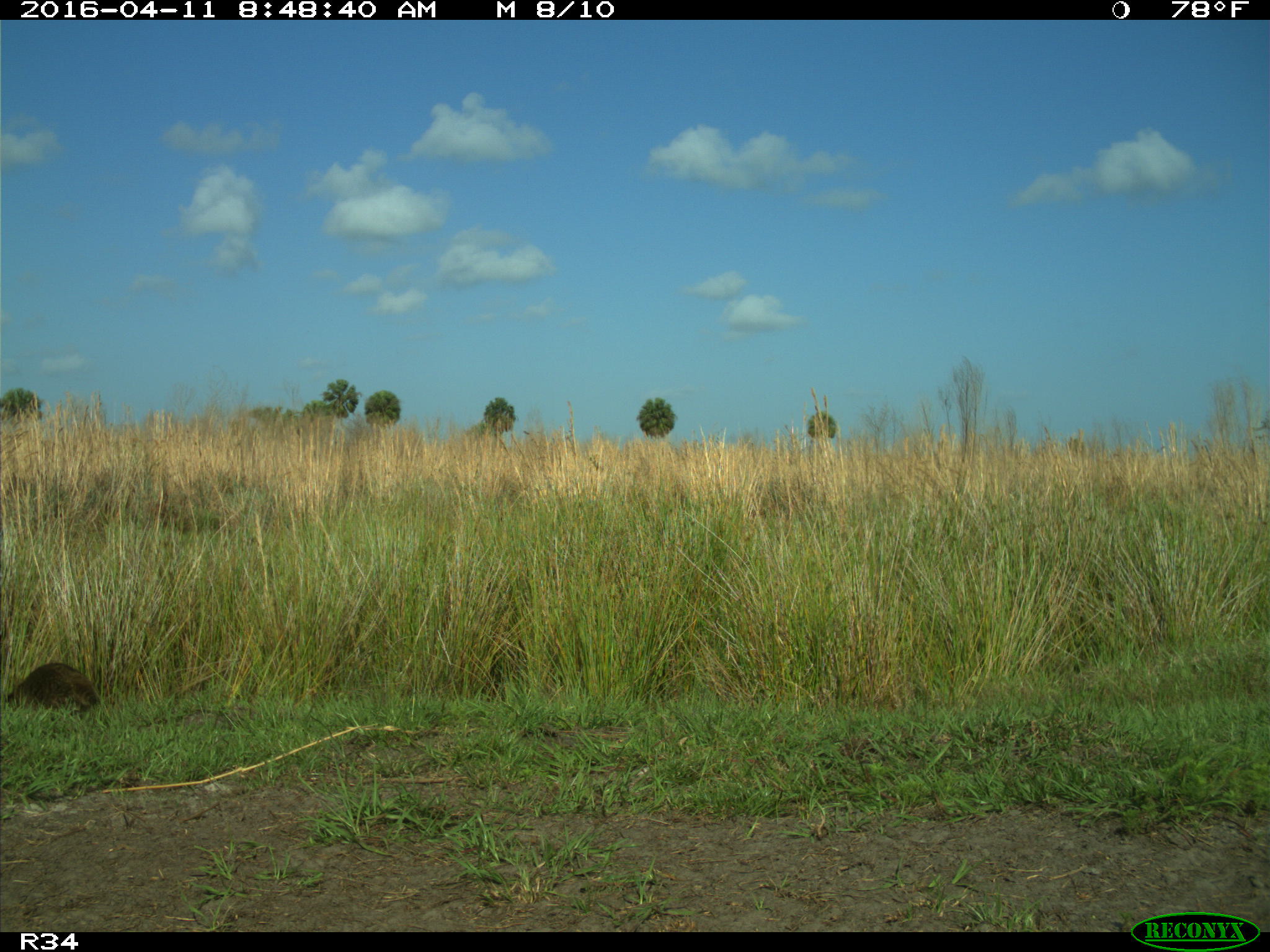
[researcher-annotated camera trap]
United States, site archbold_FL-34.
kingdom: Animalia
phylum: Chordata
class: Mammalia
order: Carnivora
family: Procyonidae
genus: Procyon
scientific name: Procyon lotor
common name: common raccoon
Procyon lotor (common raccoon).